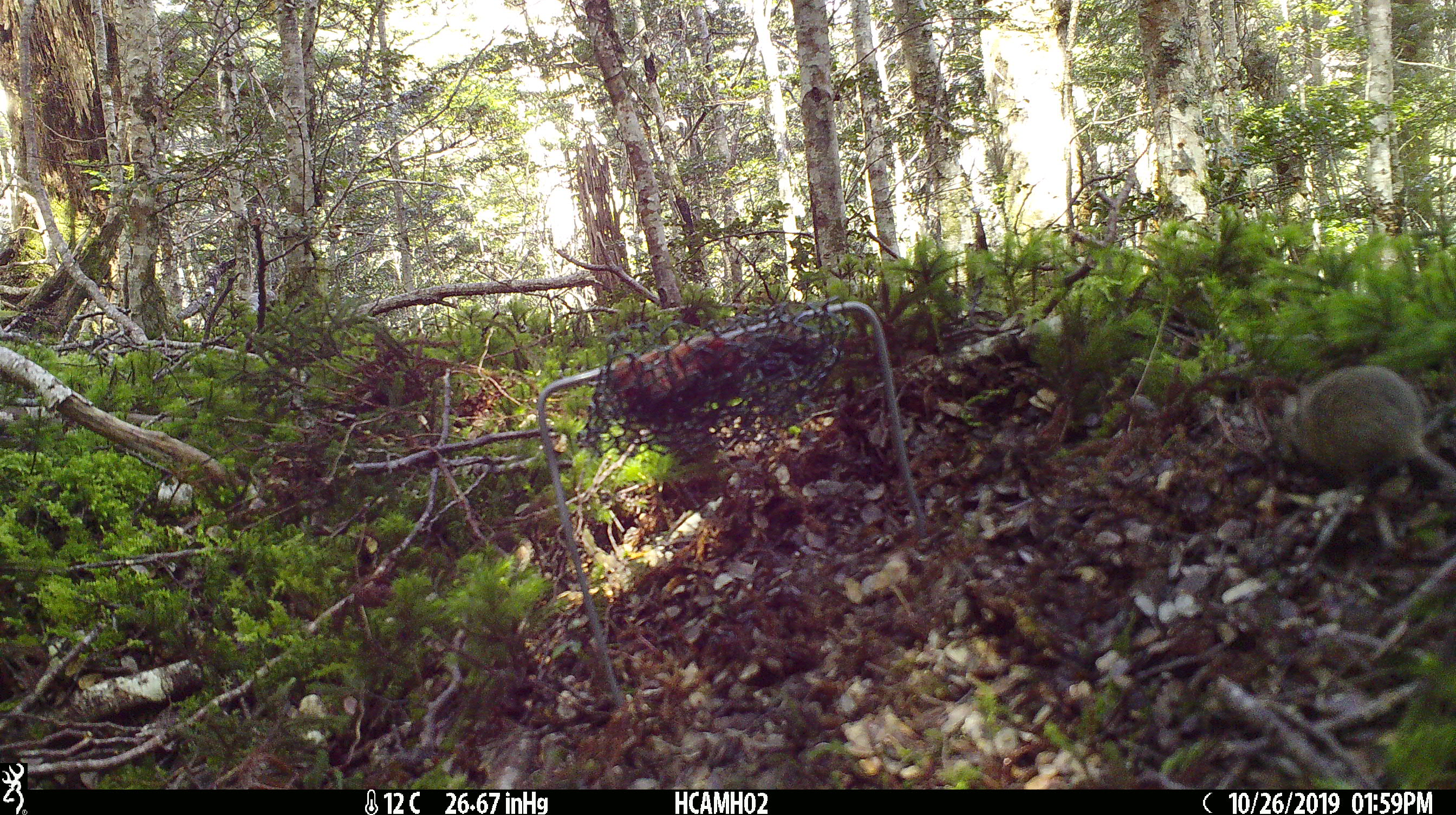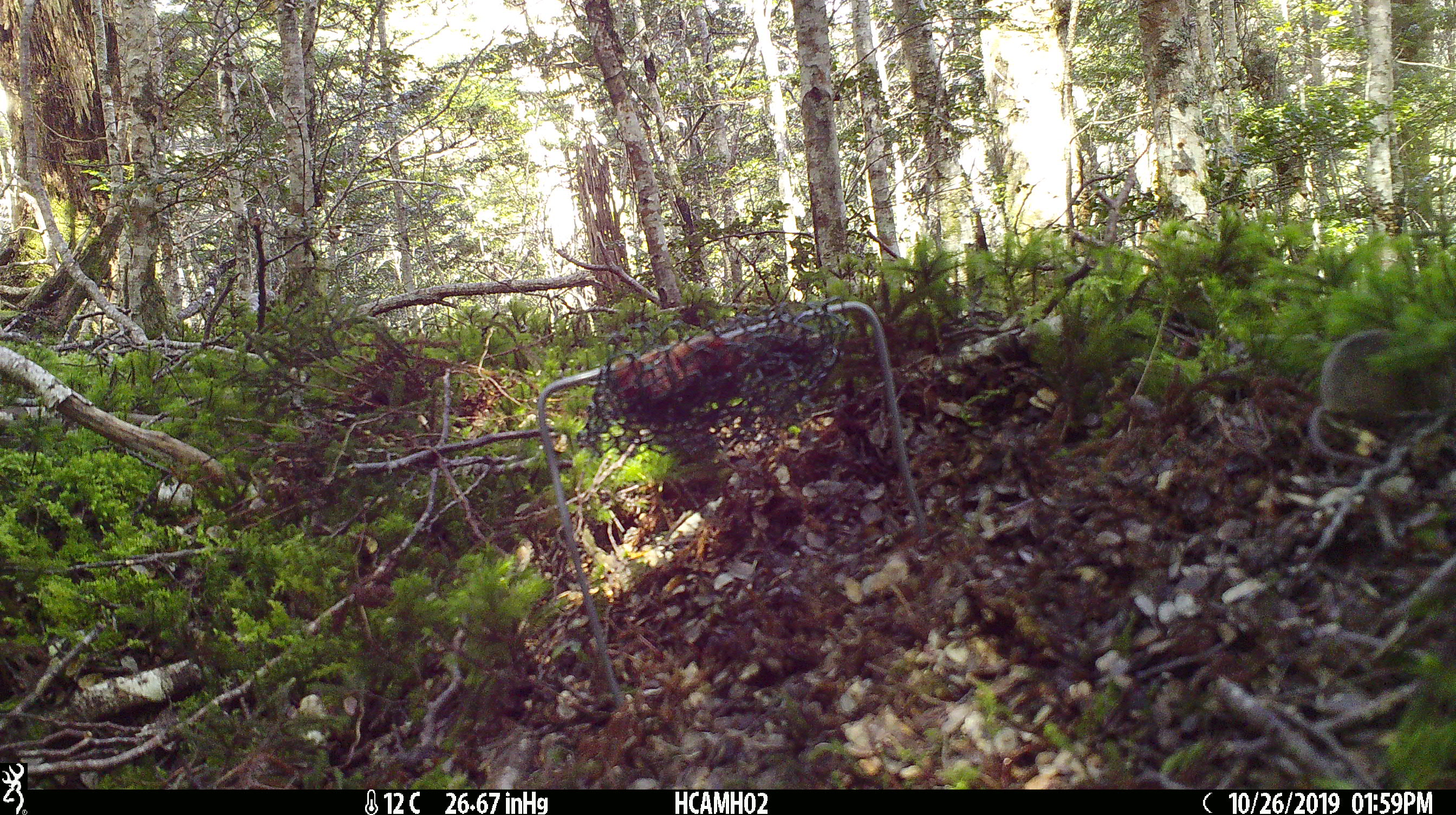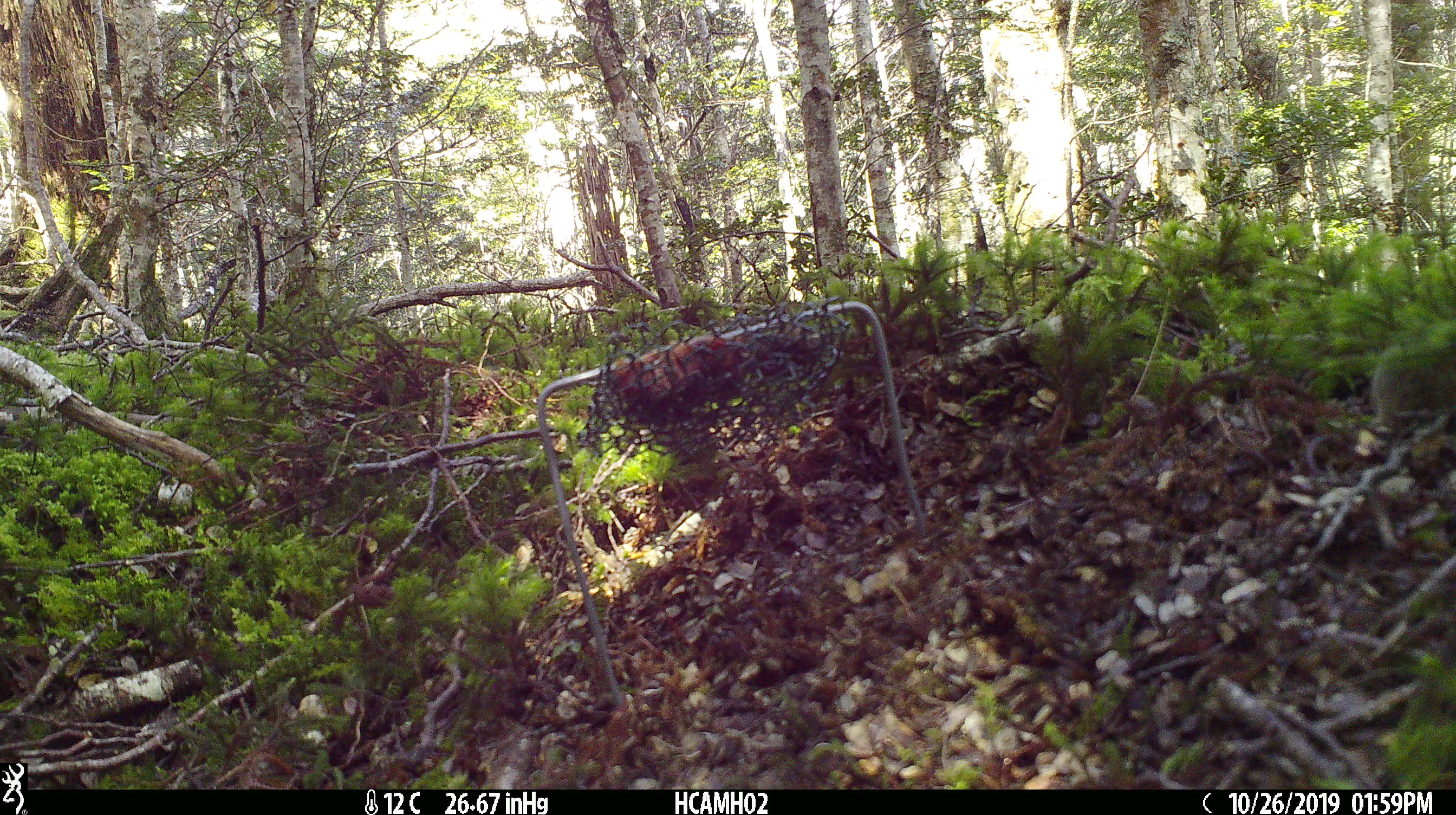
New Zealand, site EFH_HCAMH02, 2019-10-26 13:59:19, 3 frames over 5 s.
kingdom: Animalia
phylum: Chordata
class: Mammalia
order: Rodentia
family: Muridae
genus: Mus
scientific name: Mus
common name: mouse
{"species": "mouse (Mus)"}